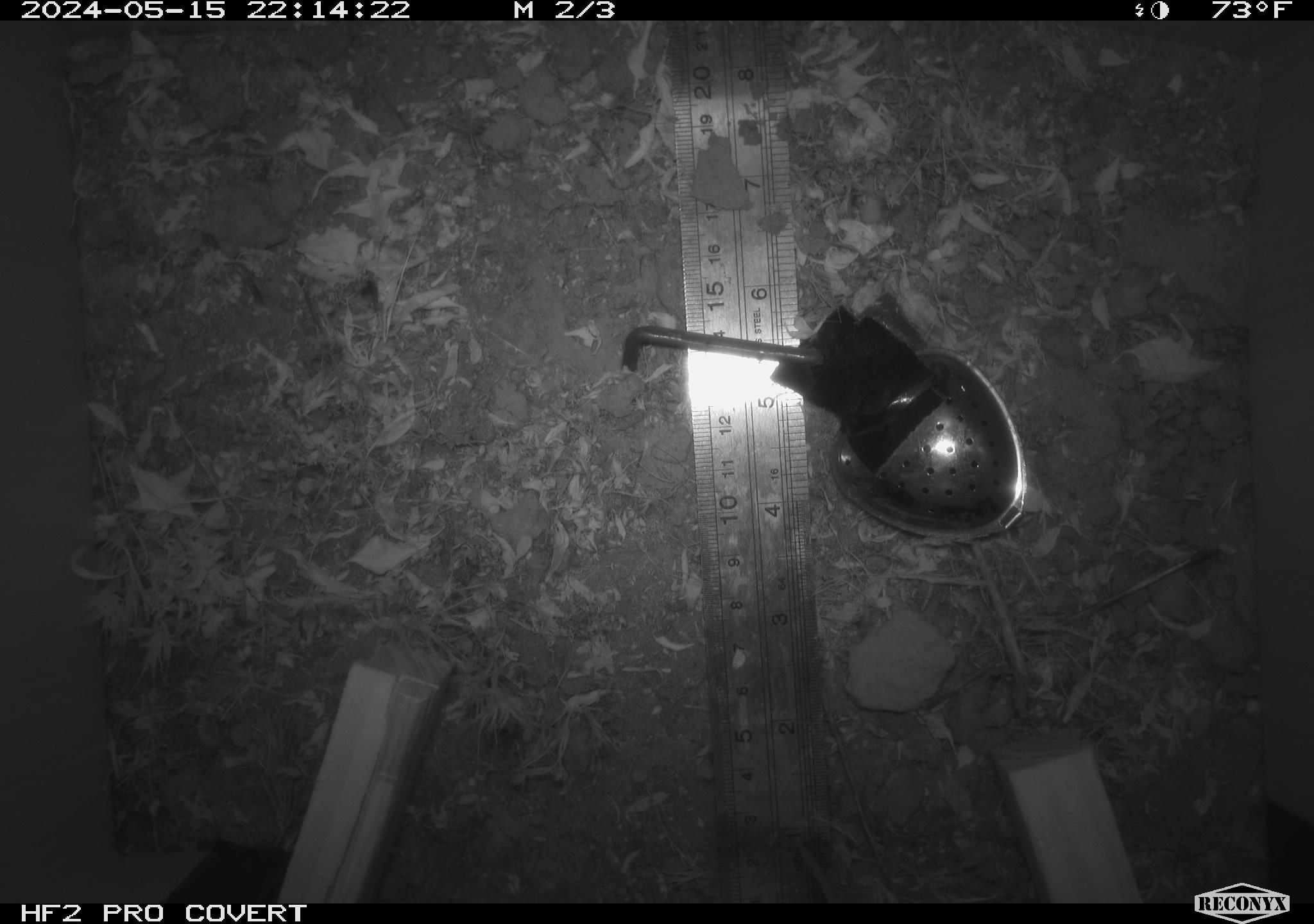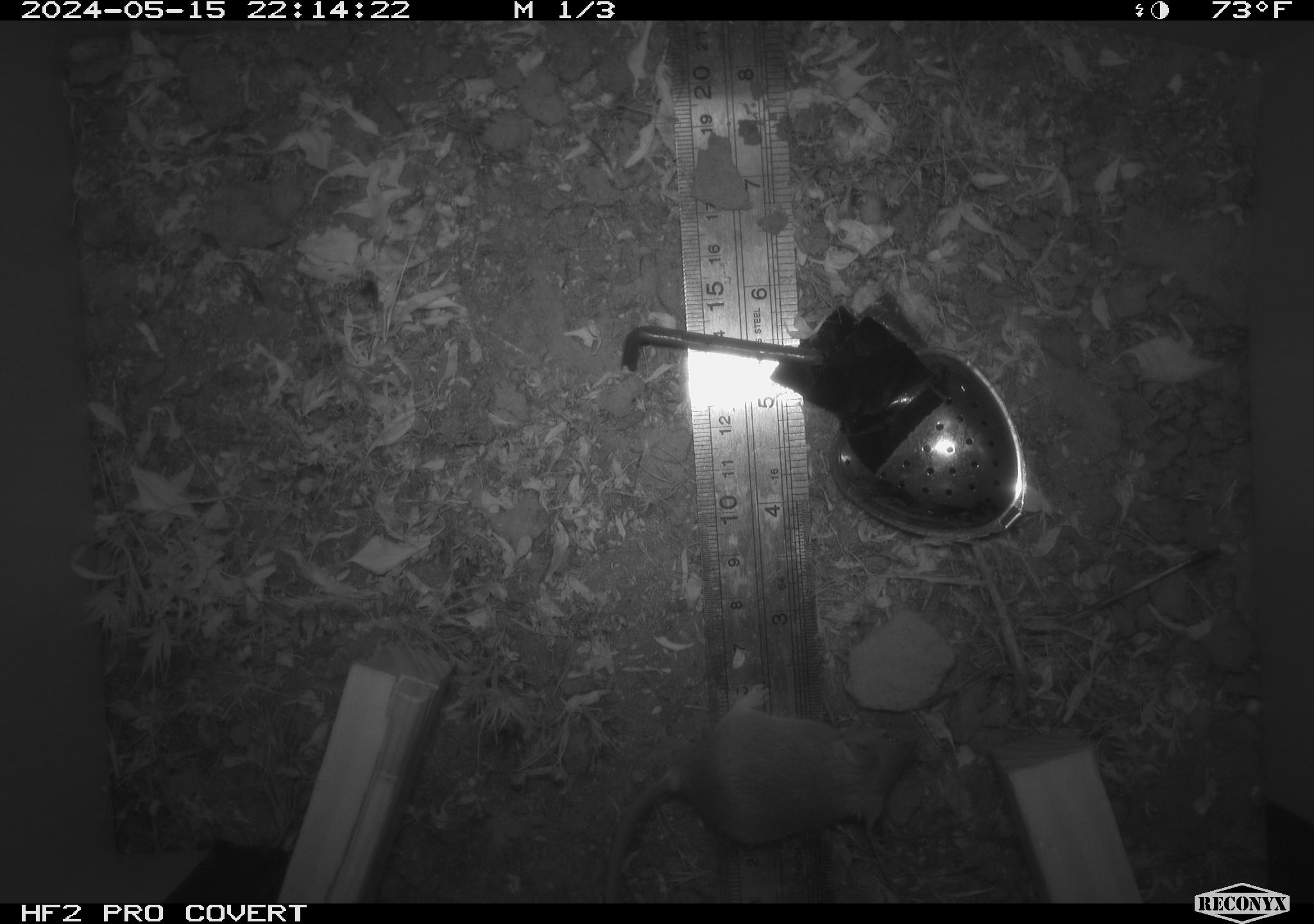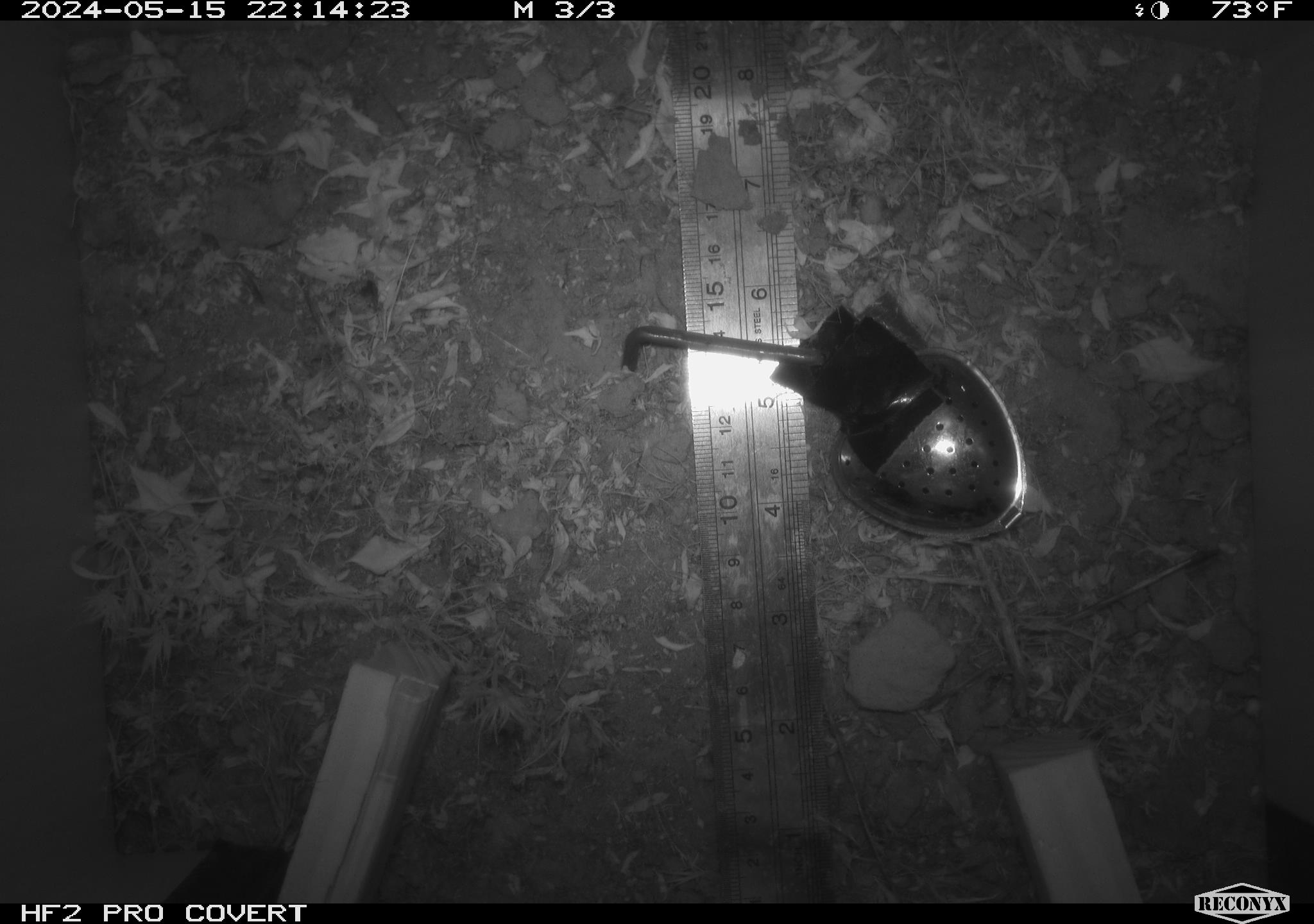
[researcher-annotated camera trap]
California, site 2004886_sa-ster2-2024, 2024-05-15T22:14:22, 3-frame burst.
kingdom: Animalia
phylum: Chordata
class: Mammalia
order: Rodentia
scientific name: Rodentia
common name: mouse species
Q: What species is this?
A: Mouse species (Rodentia).